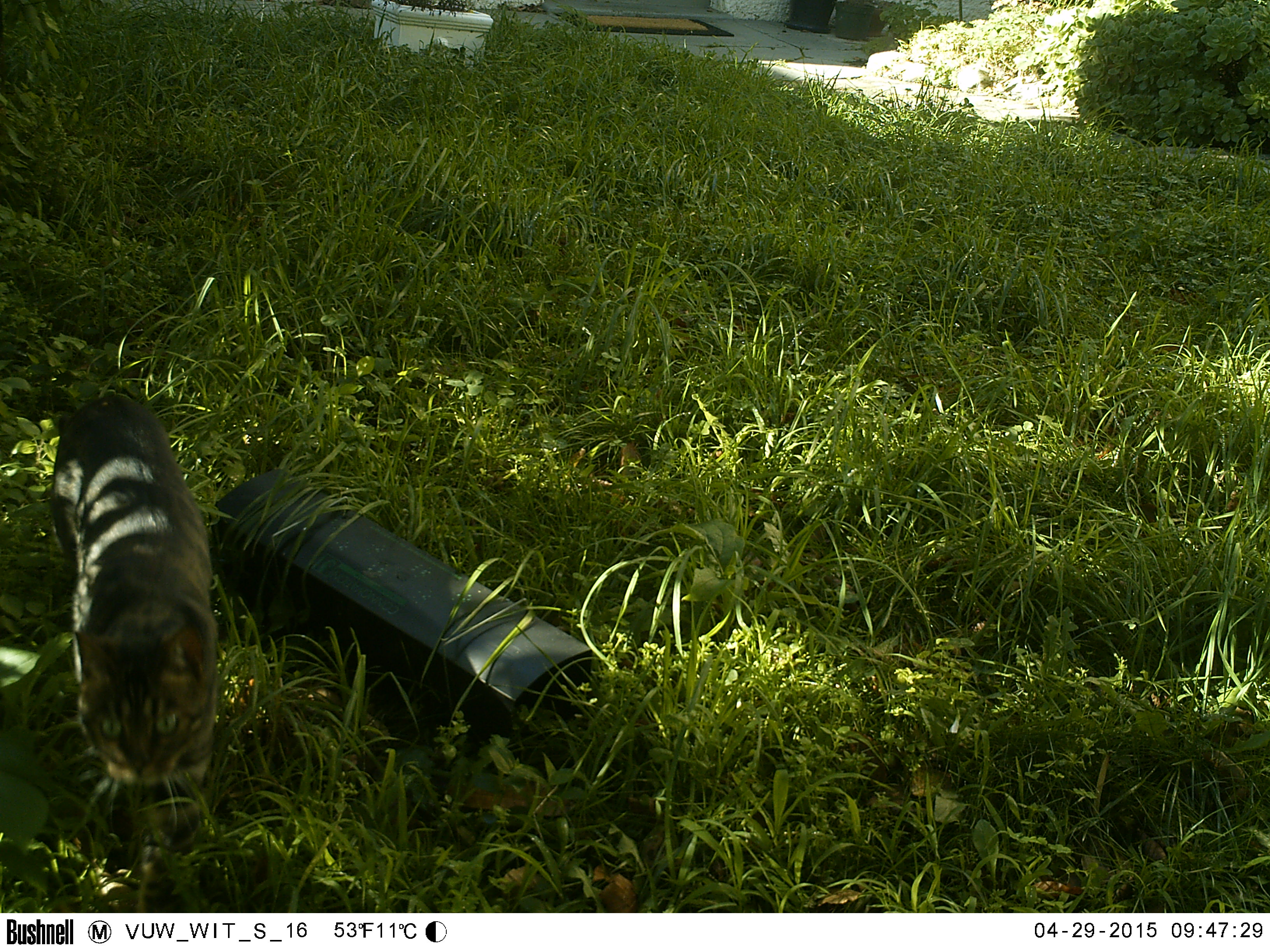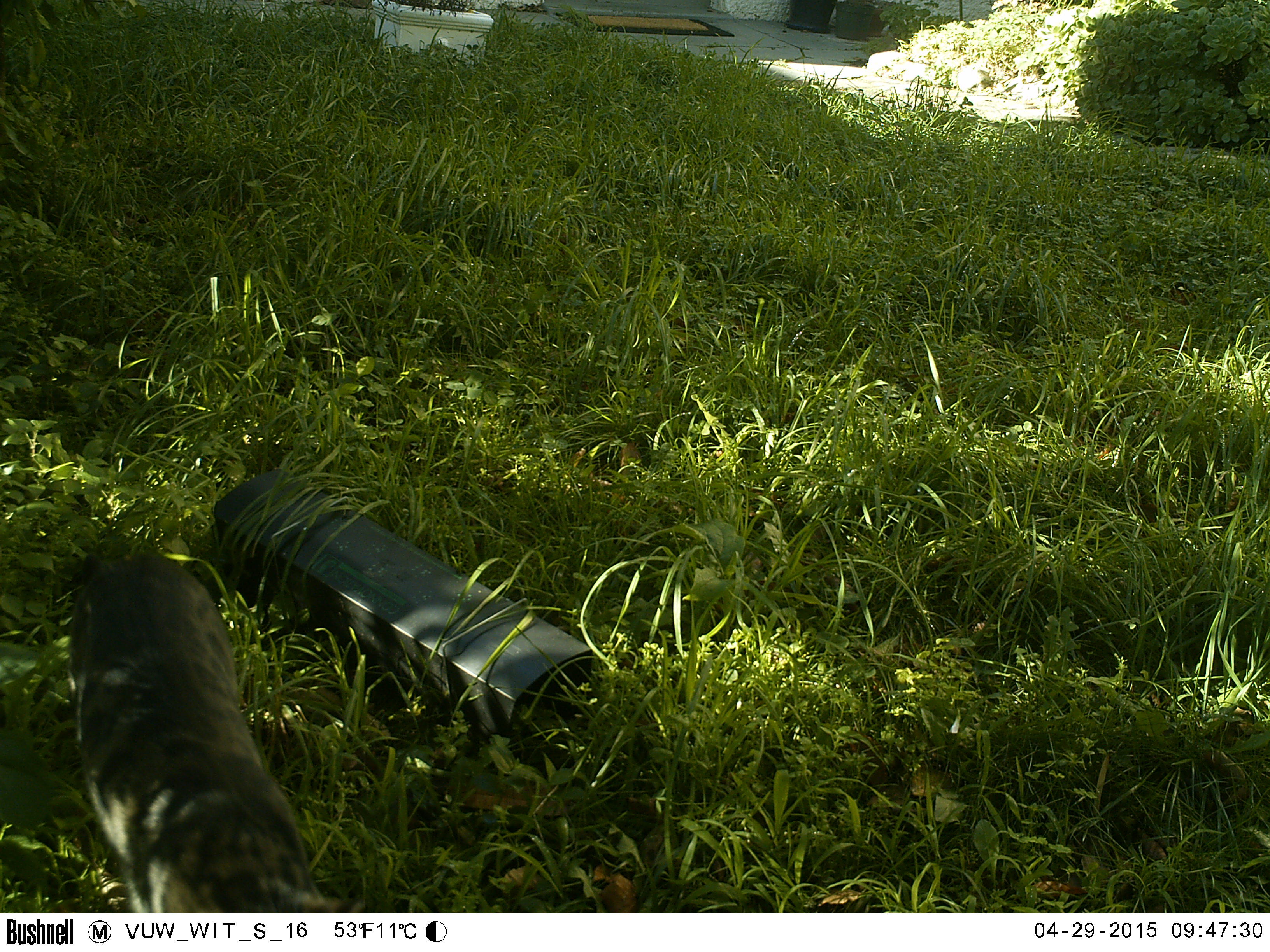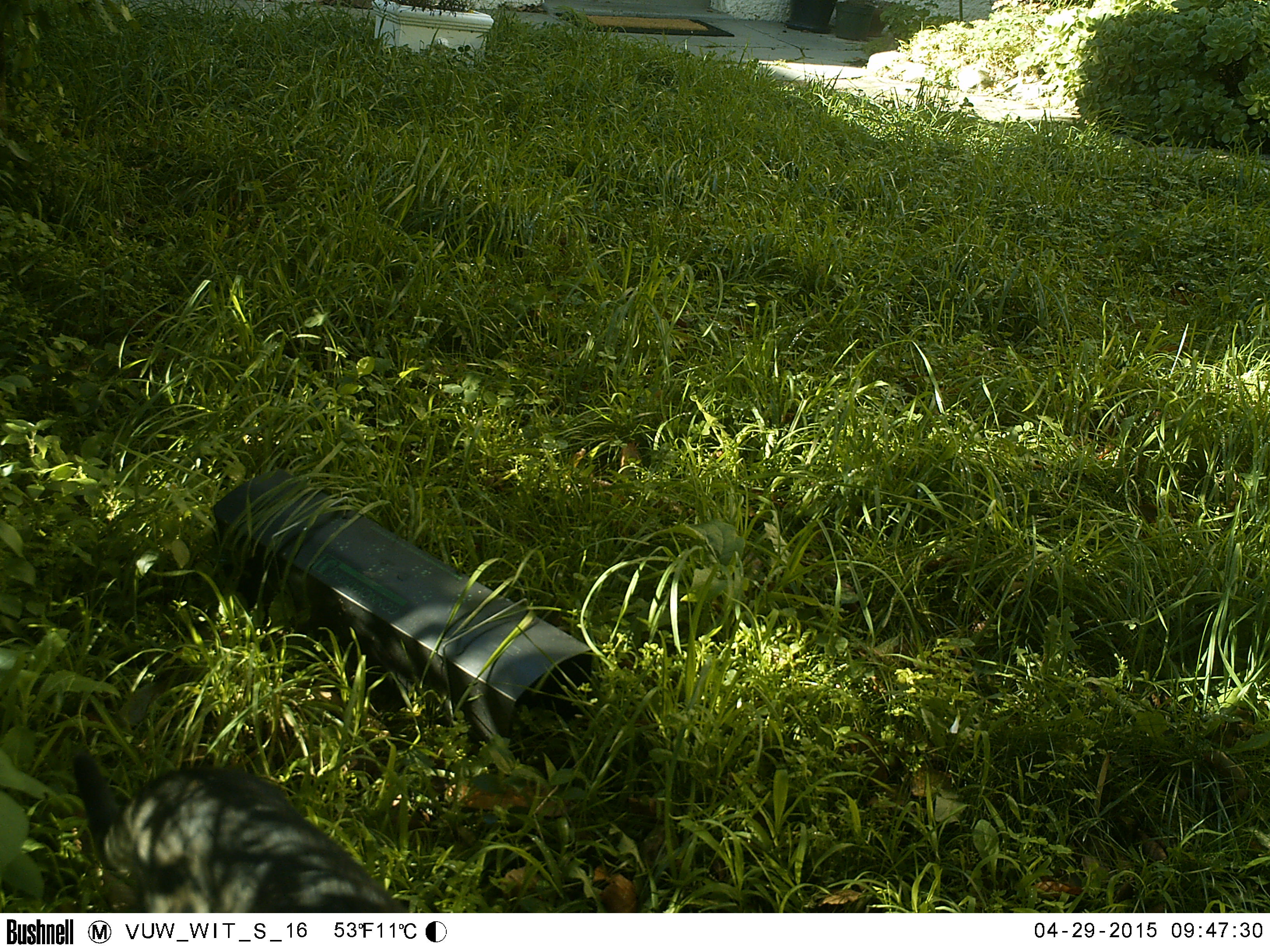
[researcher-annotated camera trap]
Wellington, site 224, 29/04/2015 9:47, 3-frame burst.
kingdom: Animalia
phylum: Chordata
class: Mammalia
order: Carnivora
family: Felidae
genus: Felis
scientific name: Felis catus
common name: cat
Cat (Felis catus).